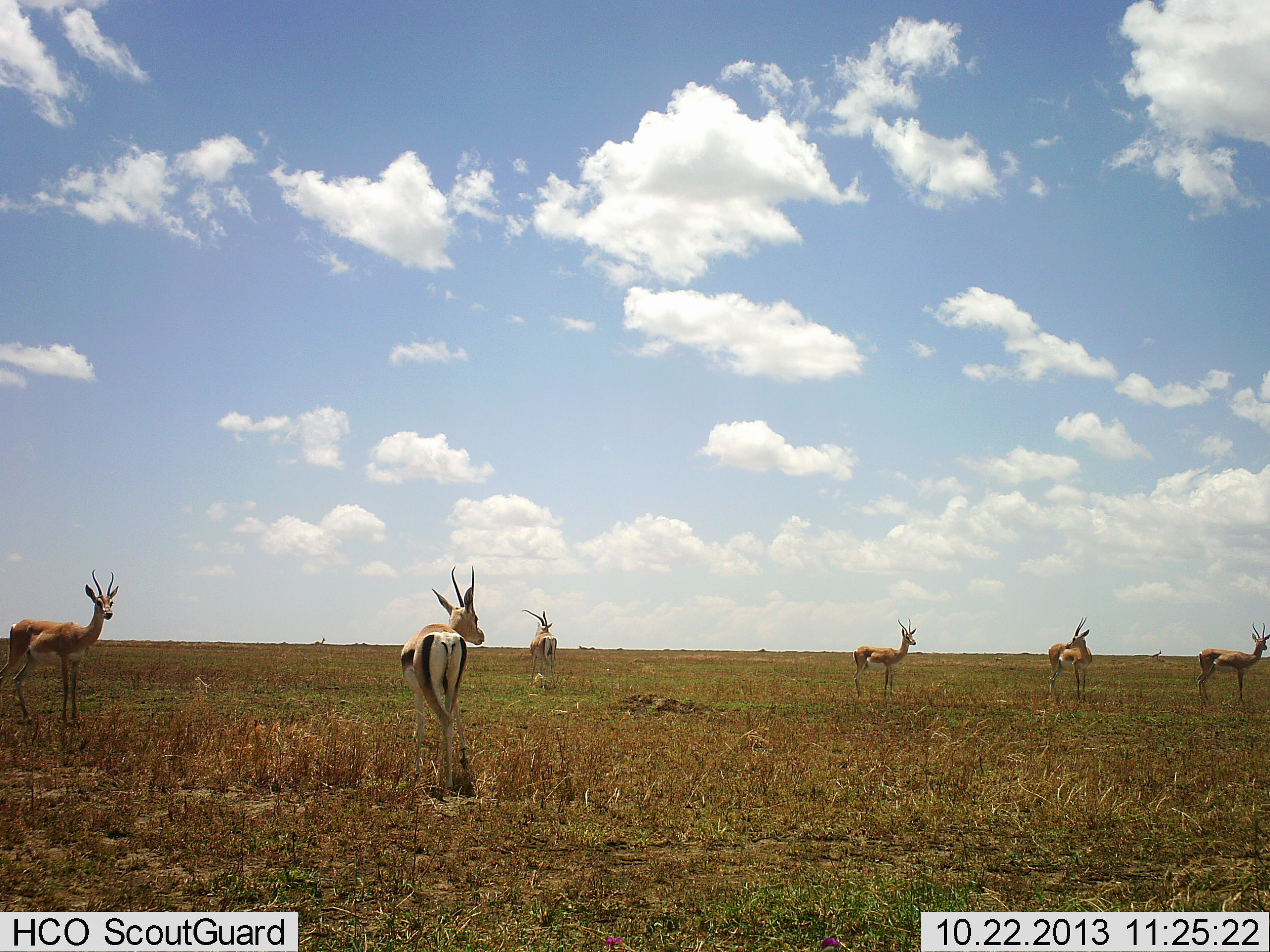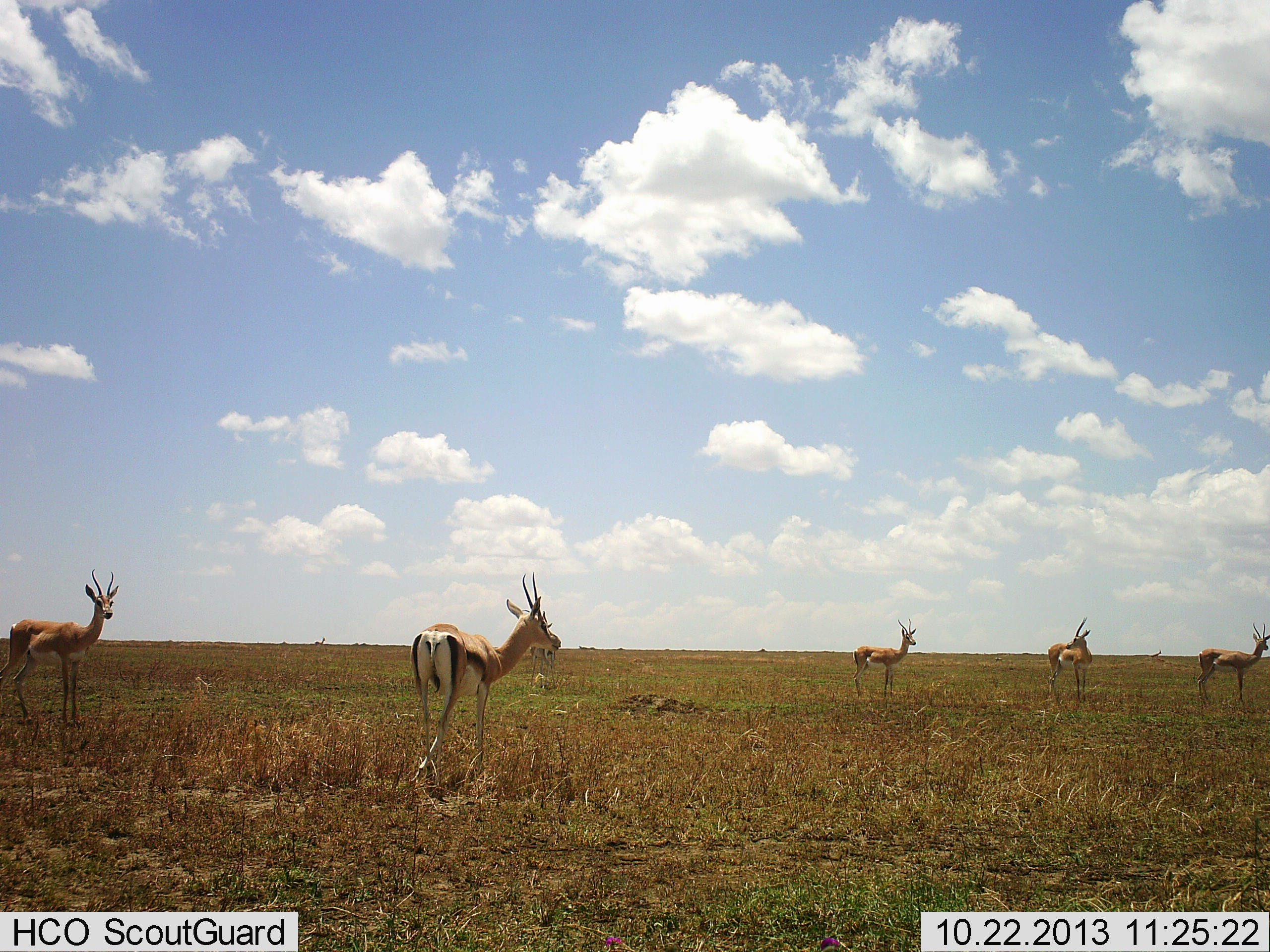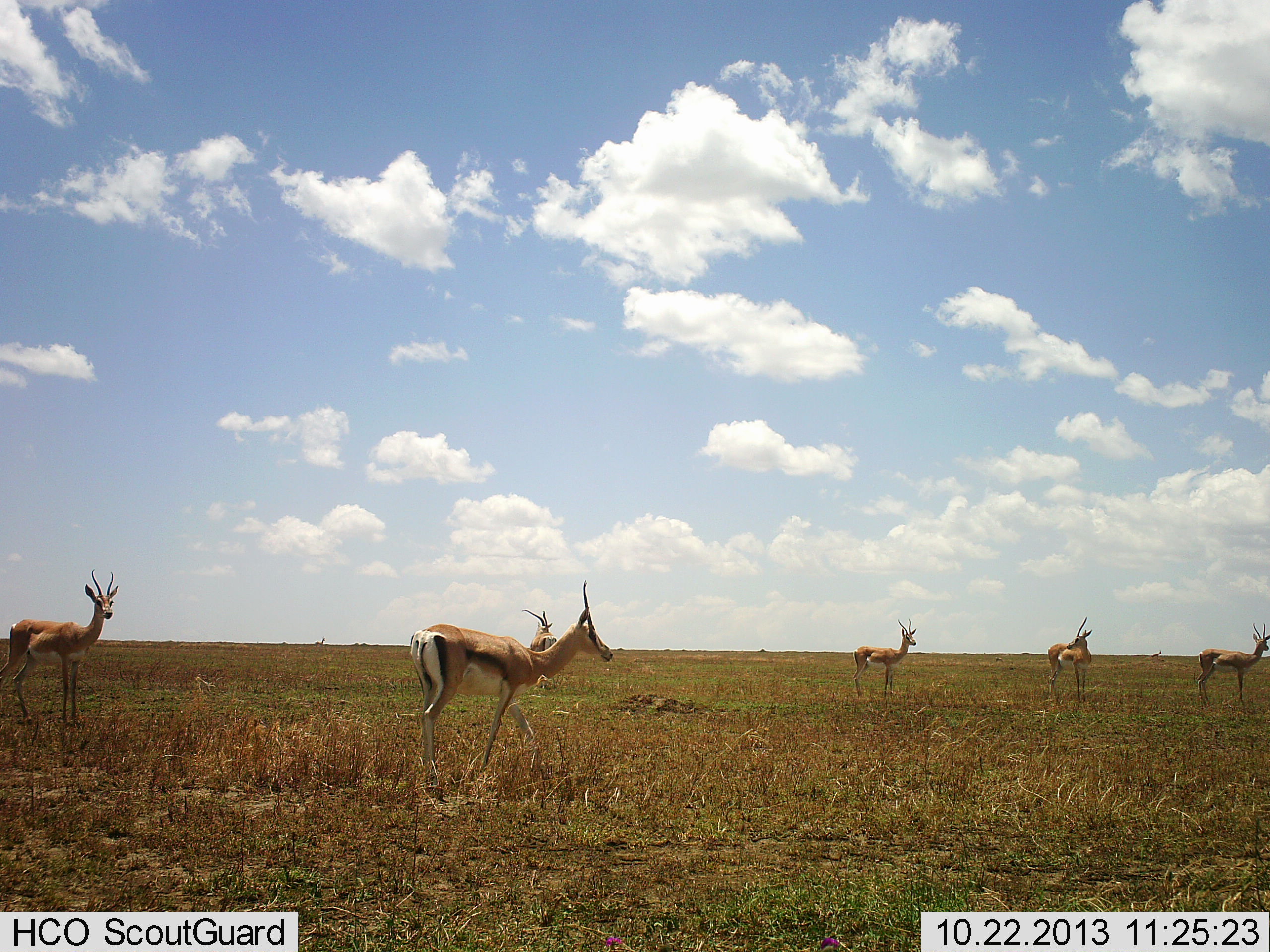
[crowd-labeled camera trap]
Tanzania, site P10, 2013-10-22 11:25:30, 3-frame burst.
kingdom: Animalia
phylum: Chordata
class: Mammalia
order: Artiodactyla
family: Bovidae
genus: Eudorcas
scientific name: Eudorcas thomsonii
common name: thomson's gazelle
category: gazellethomsons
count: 5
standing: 100%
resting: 0%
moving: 31%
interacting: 0%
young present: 0%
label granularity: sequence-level